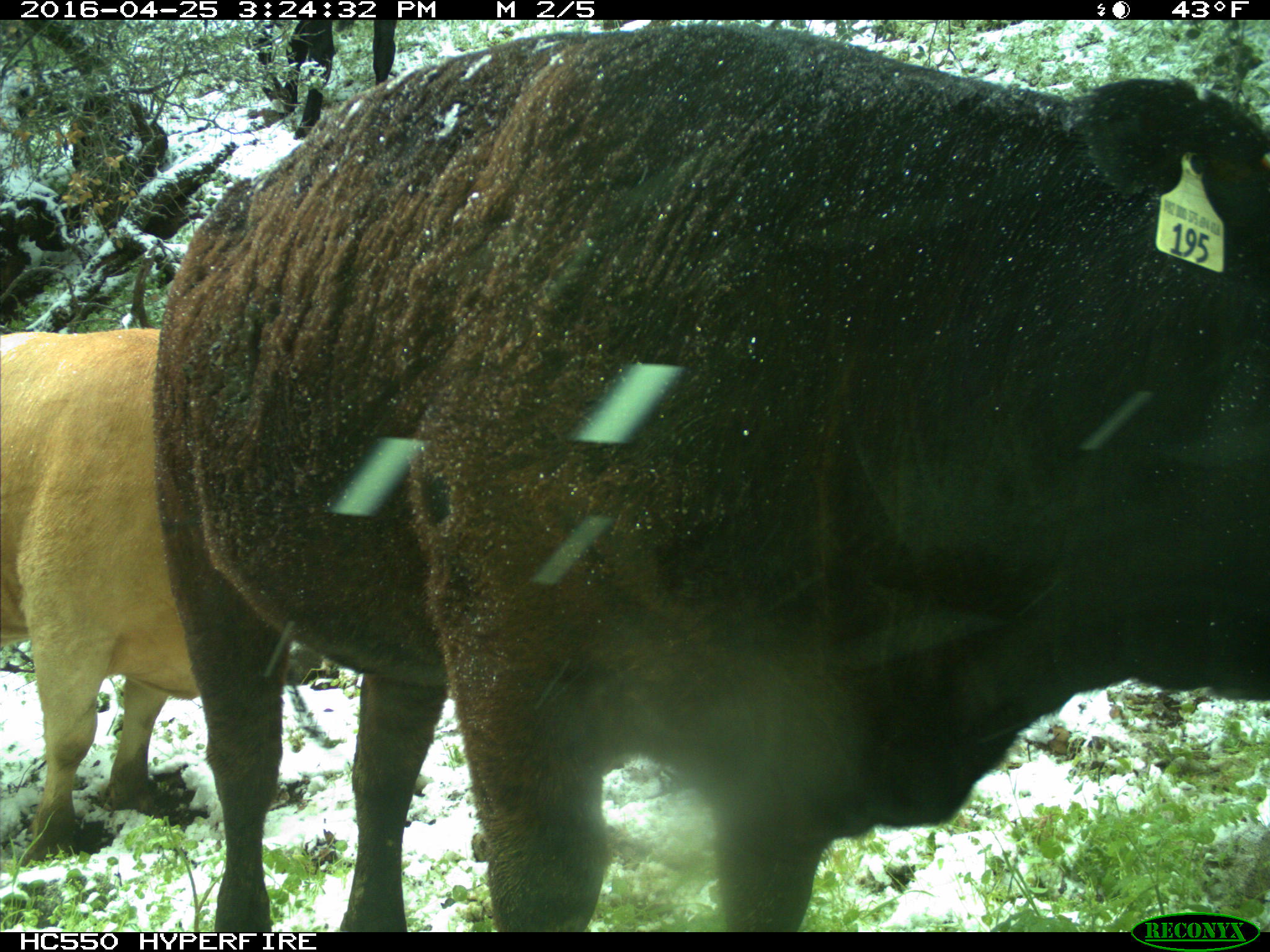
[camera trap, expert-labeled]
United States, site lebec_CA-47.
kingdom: Animalia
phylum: Chordata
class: Mammalia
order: Artiodactyla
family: Bovidae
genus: Bos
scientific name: Bos taurus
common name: domestic cow